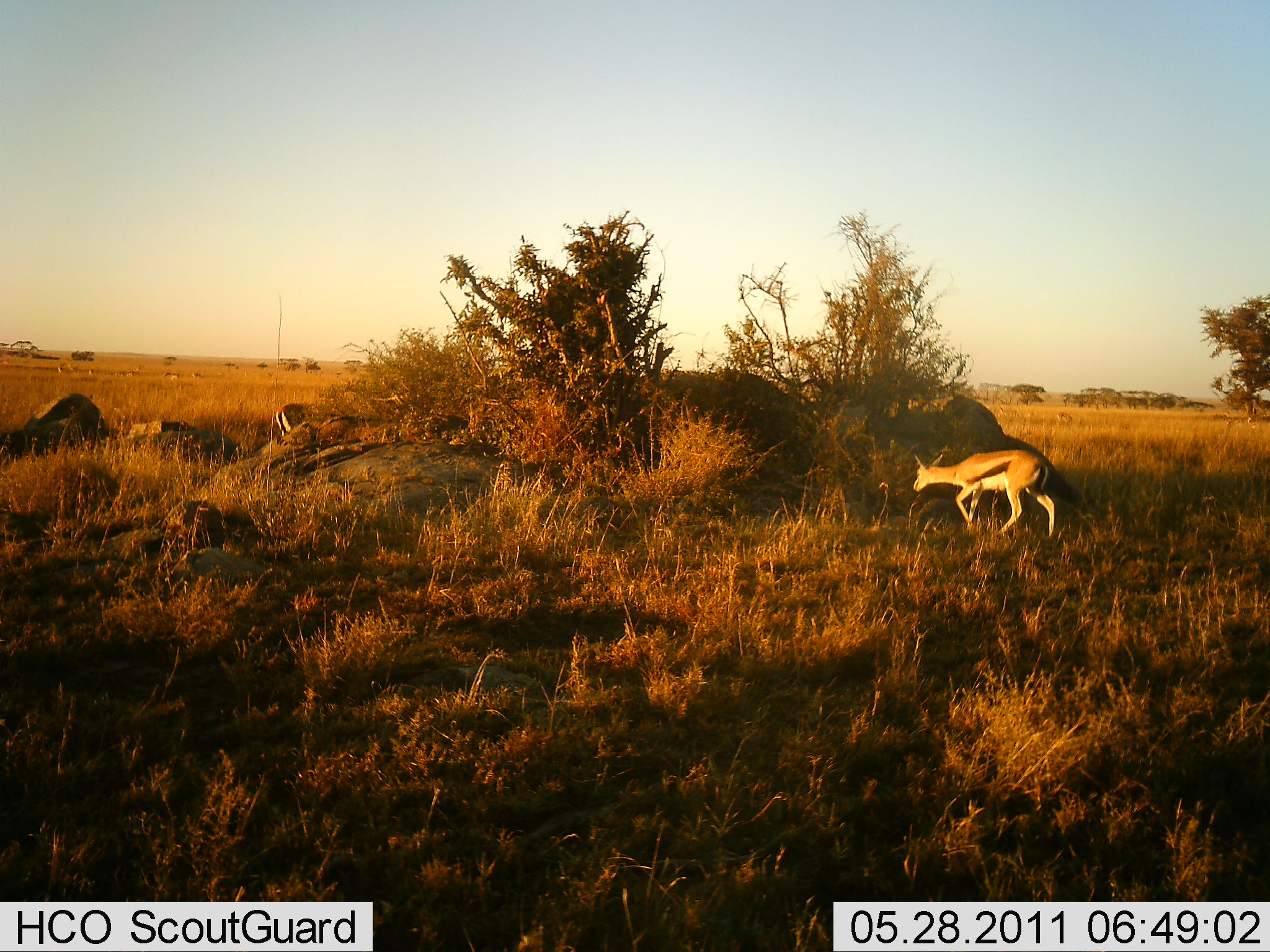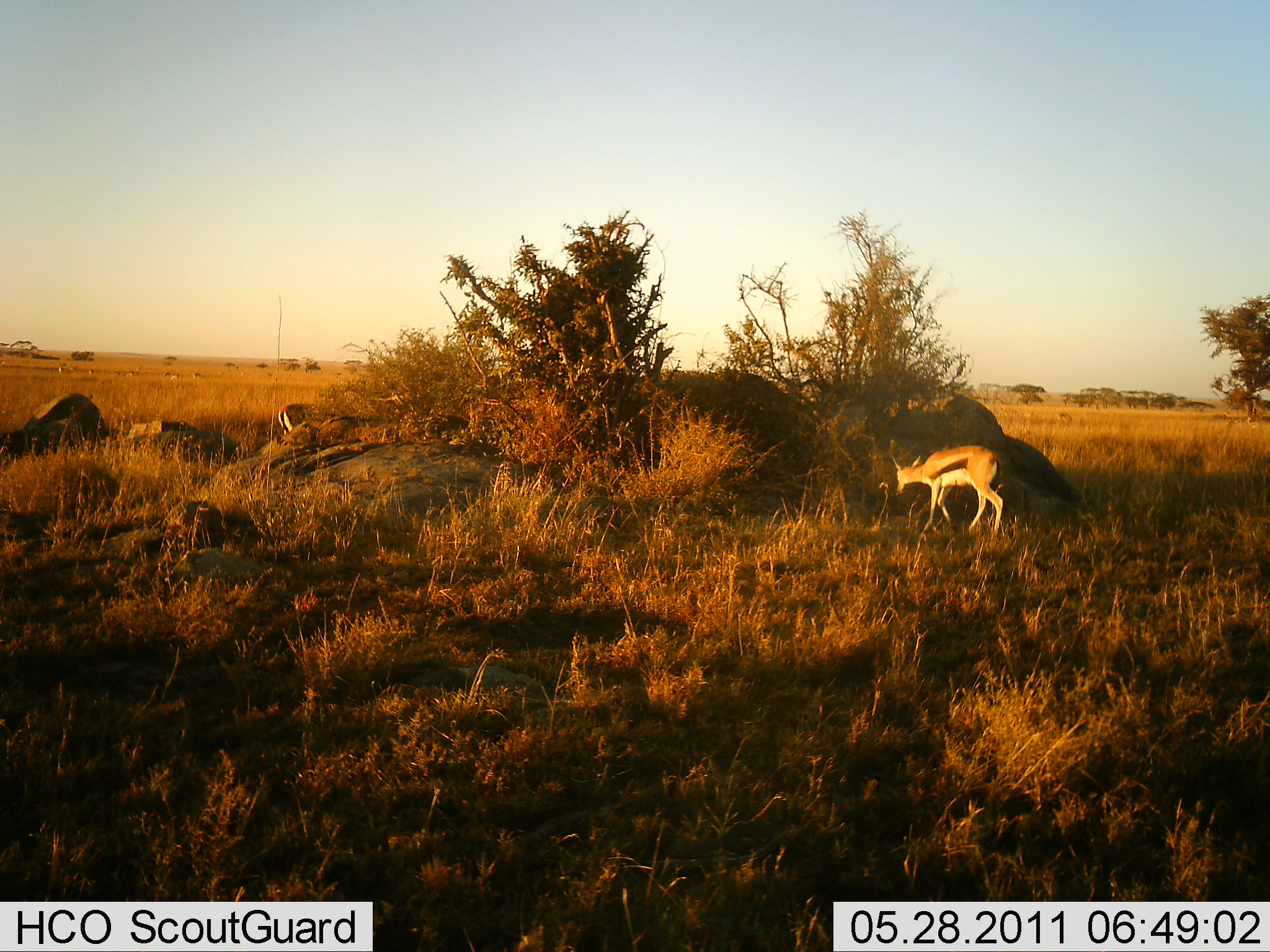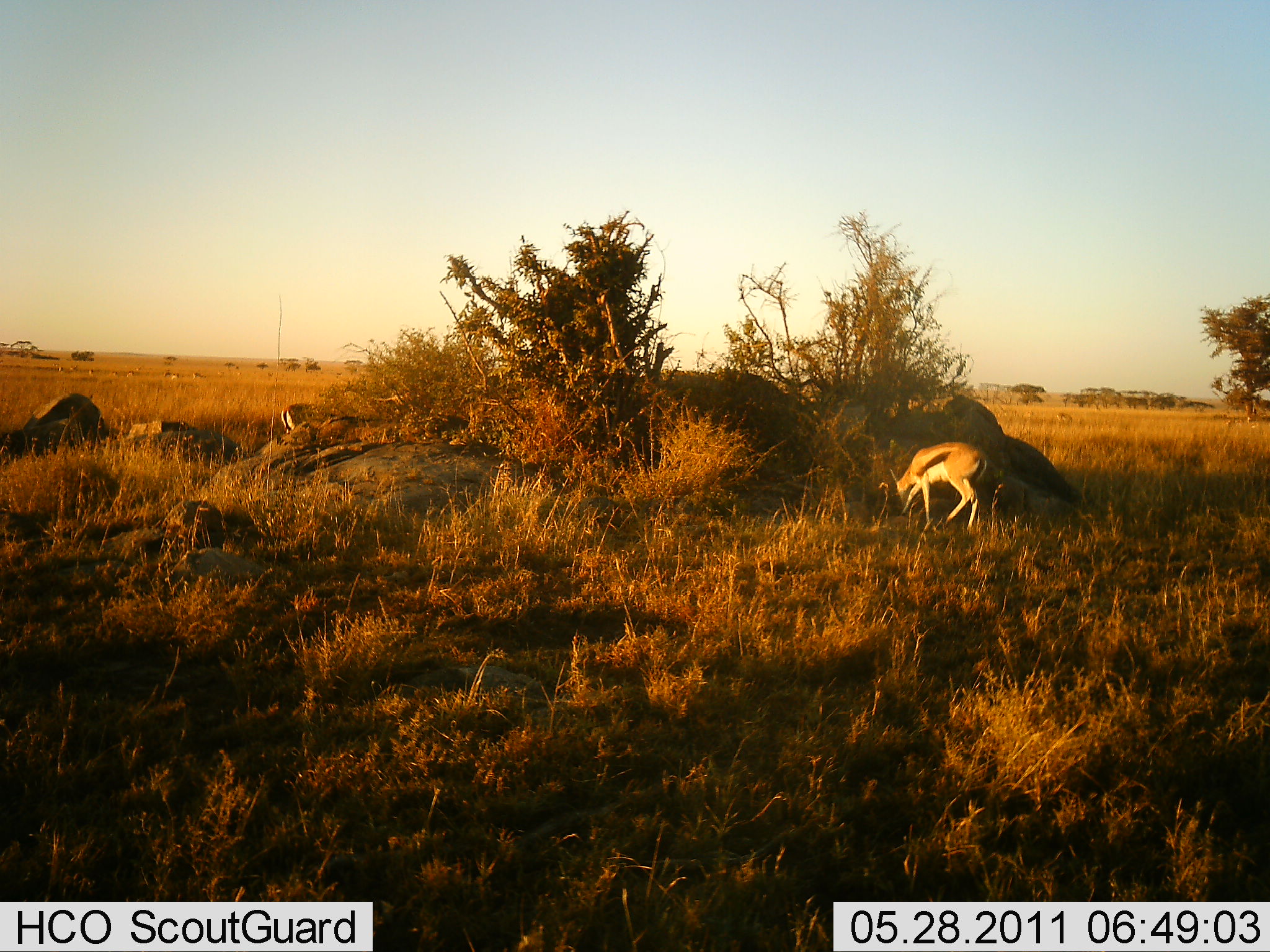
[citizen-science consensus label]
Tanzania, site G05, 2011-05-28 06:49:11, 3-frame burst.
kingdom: Animalia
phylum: Chordata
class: Mammalia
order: Artiodactyla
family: Bovidae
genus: Eudorcas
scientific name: Eudorcas thomsonii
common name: thomson's gazelle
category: gazellethomsons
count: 2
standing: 6%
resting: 0%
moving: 50%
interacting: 0%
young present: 0%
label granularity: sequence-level